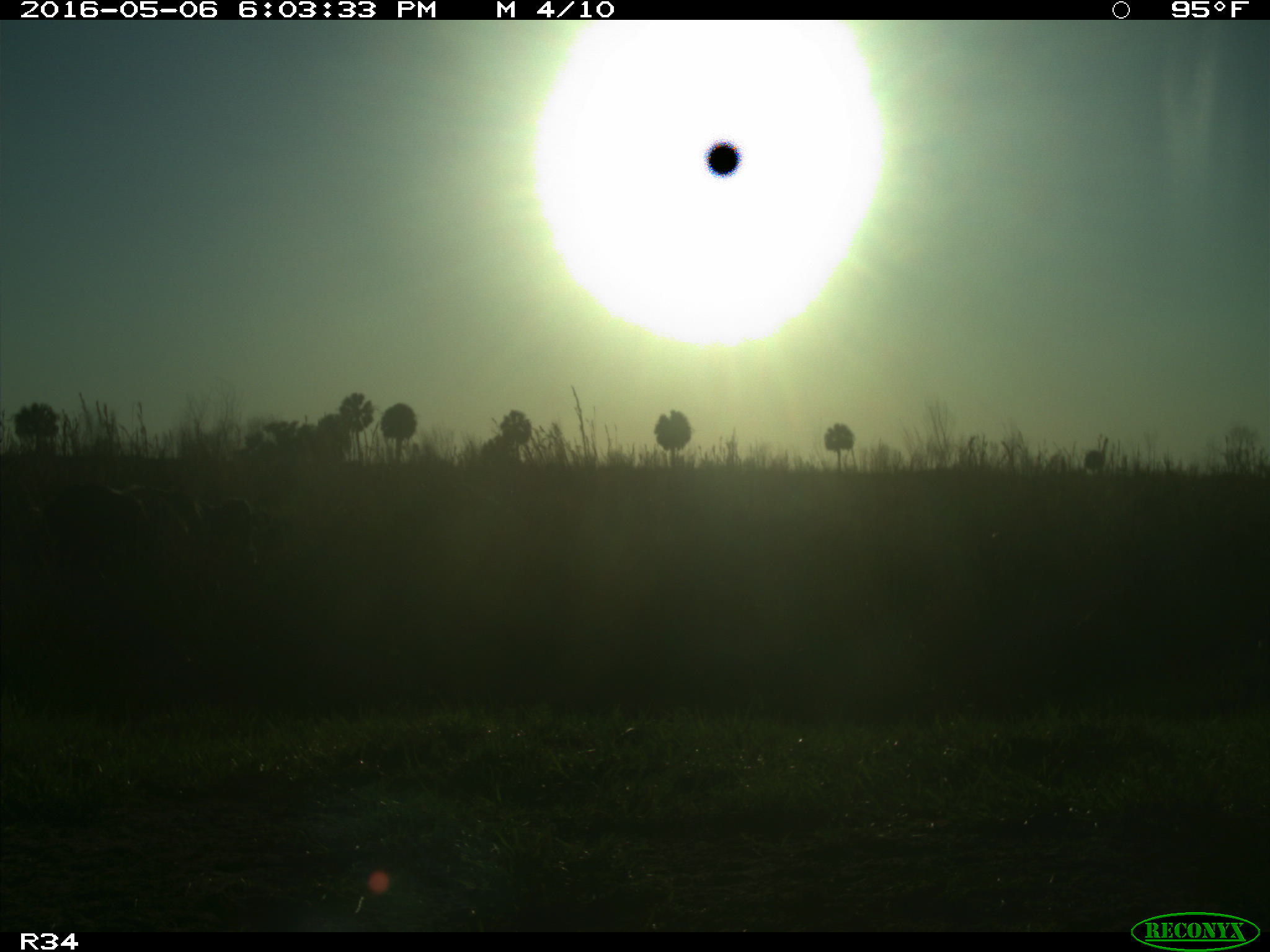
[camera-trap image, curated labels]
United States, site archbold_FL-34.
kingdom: Animalia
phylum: Chordata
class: Mammalia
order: Artiodactyla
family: Bovidae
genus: Bos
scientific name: Bos taurus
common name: domestic cow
Bos taurus (domestic cow).